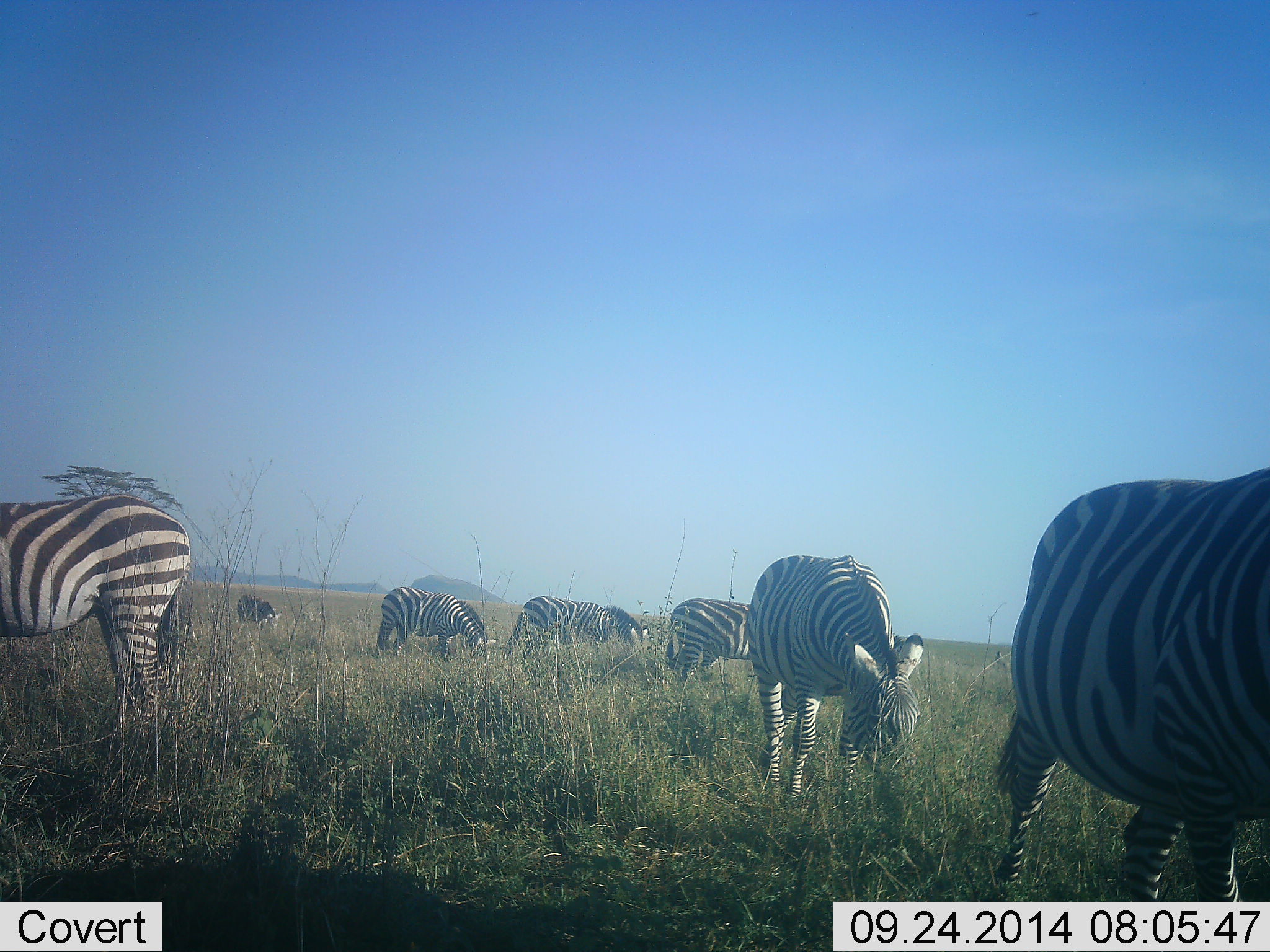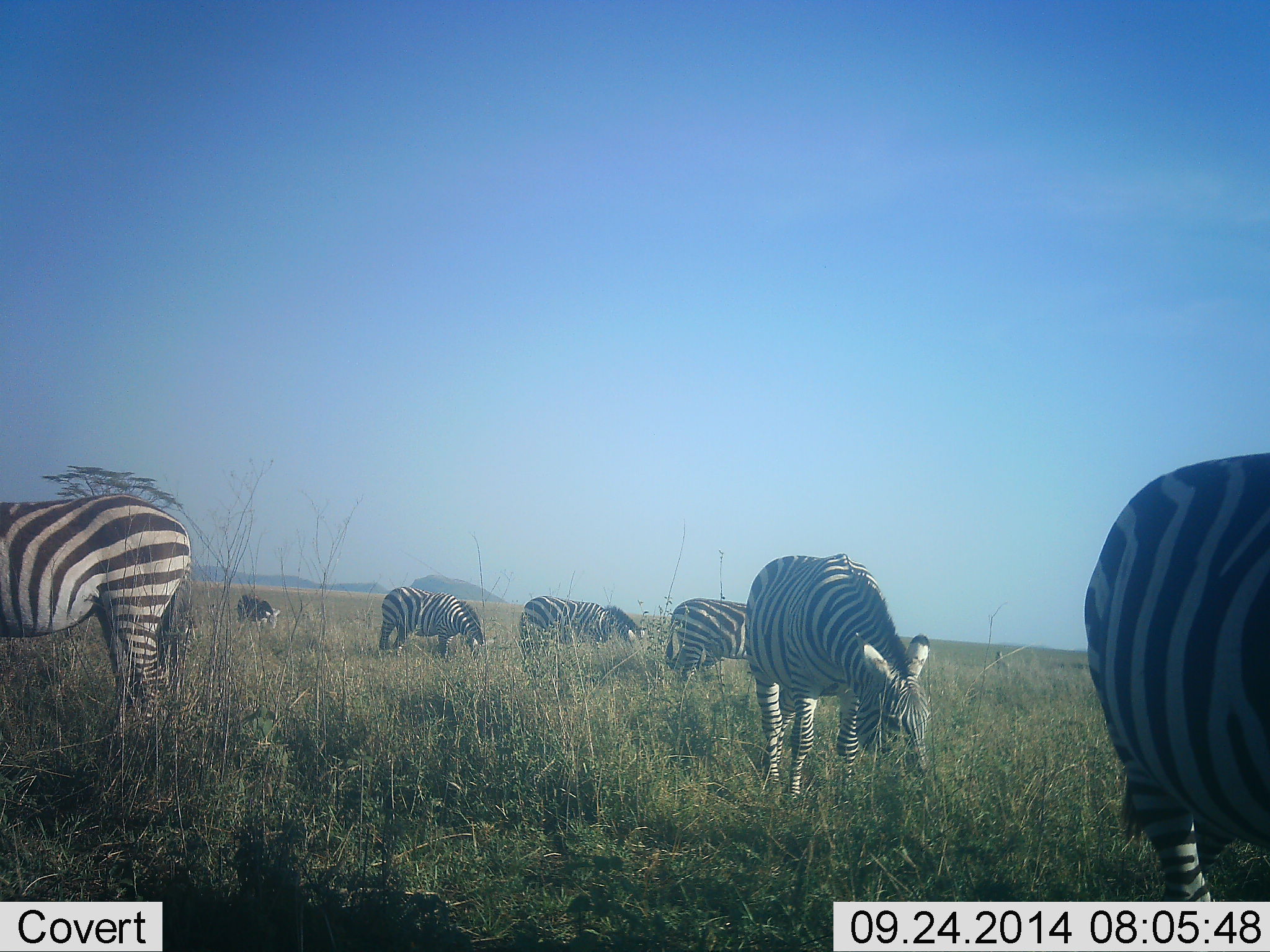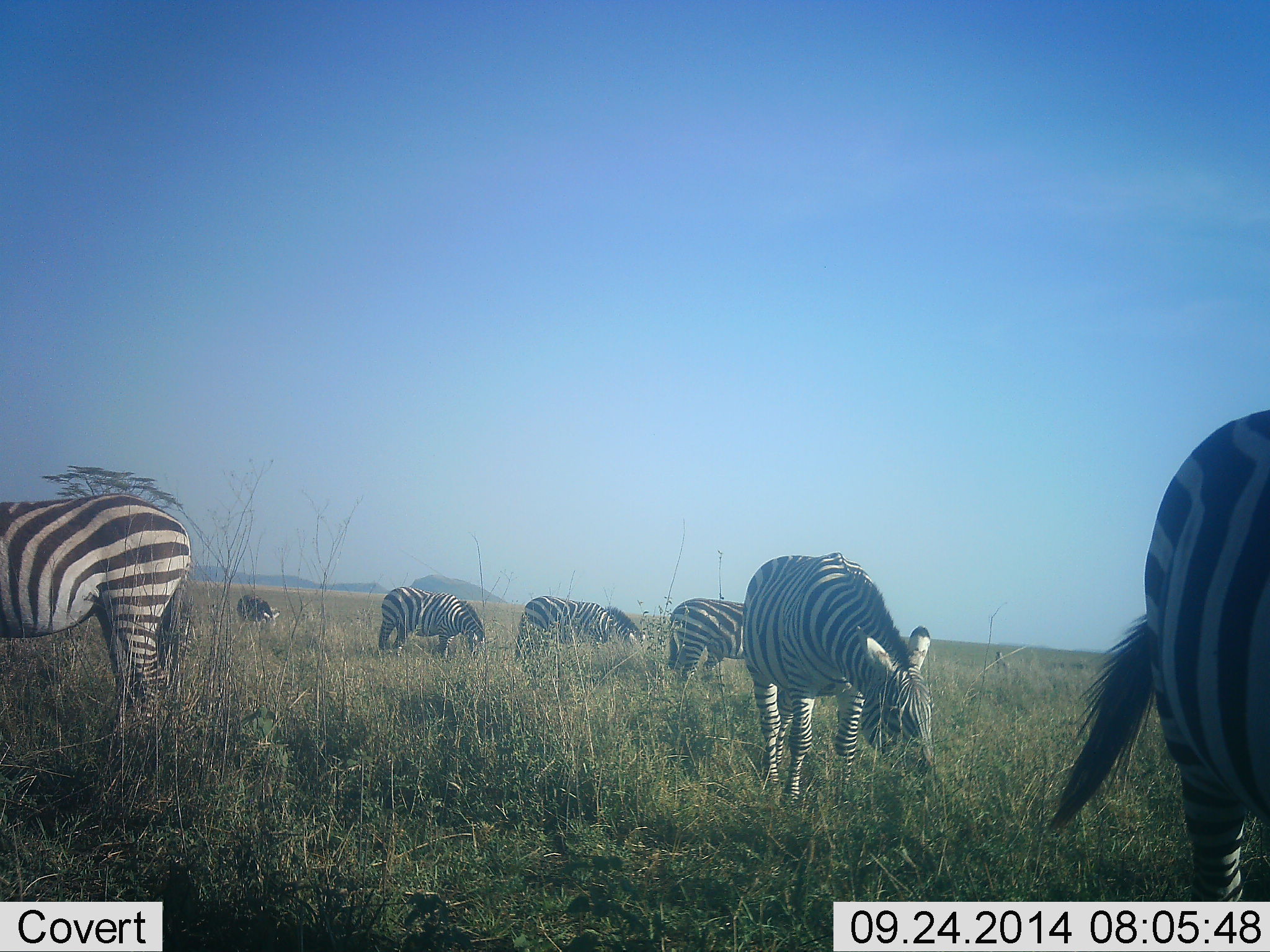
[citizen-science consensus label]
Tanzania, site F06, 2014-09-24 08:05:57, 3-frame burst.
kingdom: Animalia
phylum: Chordata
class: Mammalia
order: Perissodactyla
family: Equidae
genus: Equus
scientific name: Equus quagga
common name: plains zebra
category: zebra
Zebra (plains zebra) (Equus quagga), count 8. Behavior (volunteer vote fractions): standing 50%, resting 0%, moving 30%, interacting 0%. Young present (vote fraction): 0%. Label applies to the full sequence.